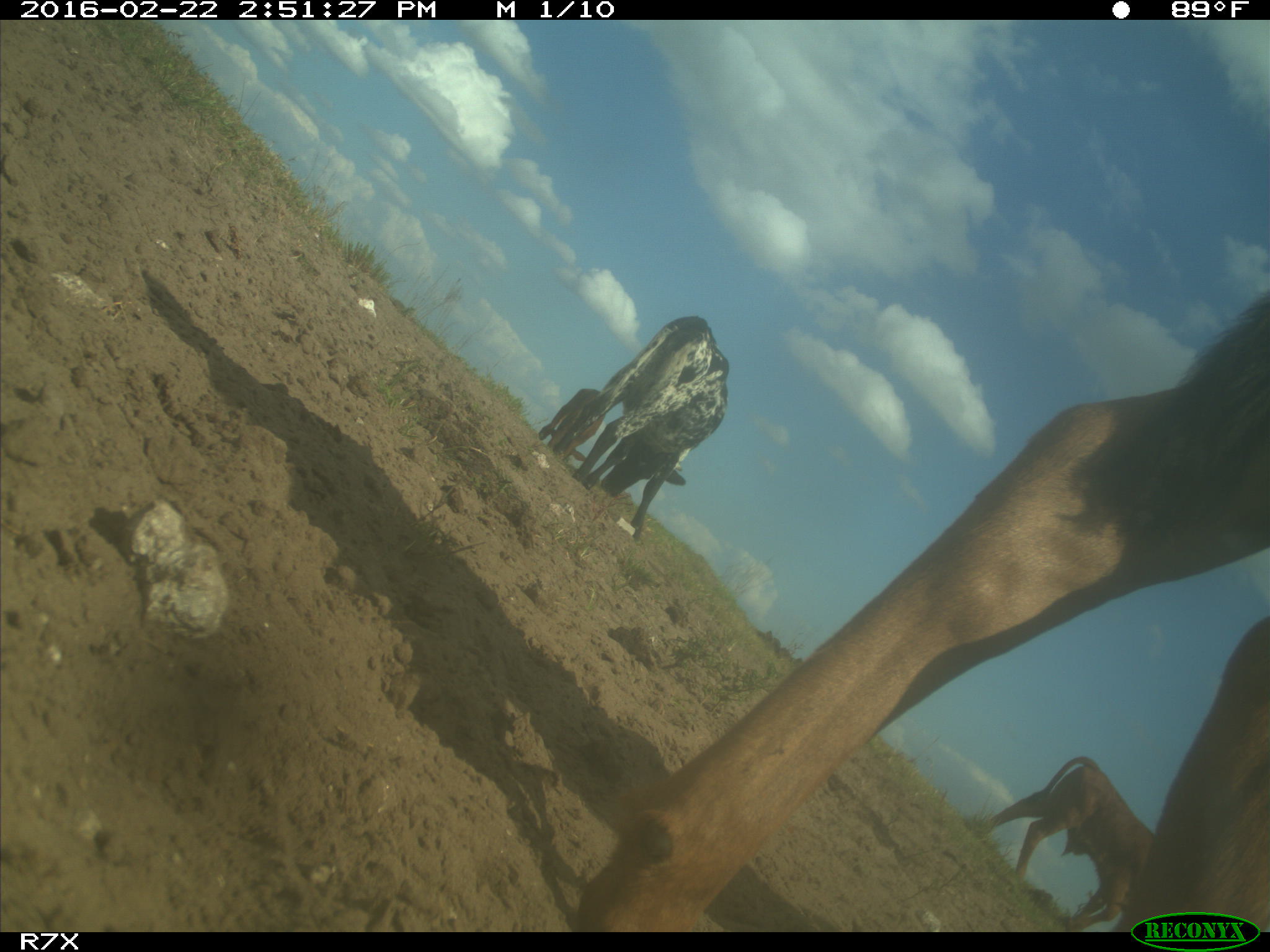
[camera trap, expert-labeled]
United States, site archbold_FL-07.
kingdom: Animalia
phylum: Chordata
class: Mammalia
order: Artiodactyla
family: Bovidae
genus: Bos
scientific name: Bos taurus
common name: domestic cow